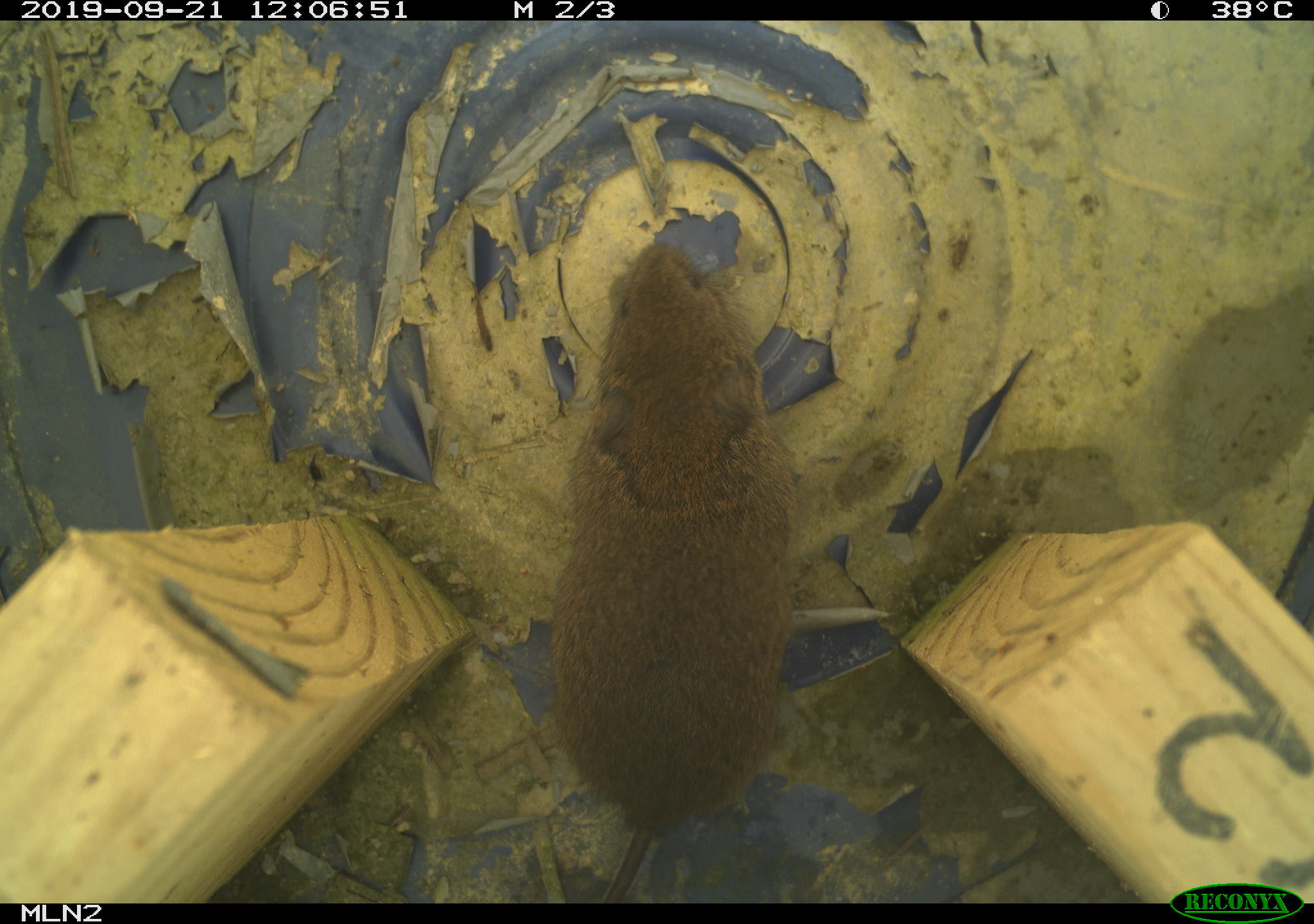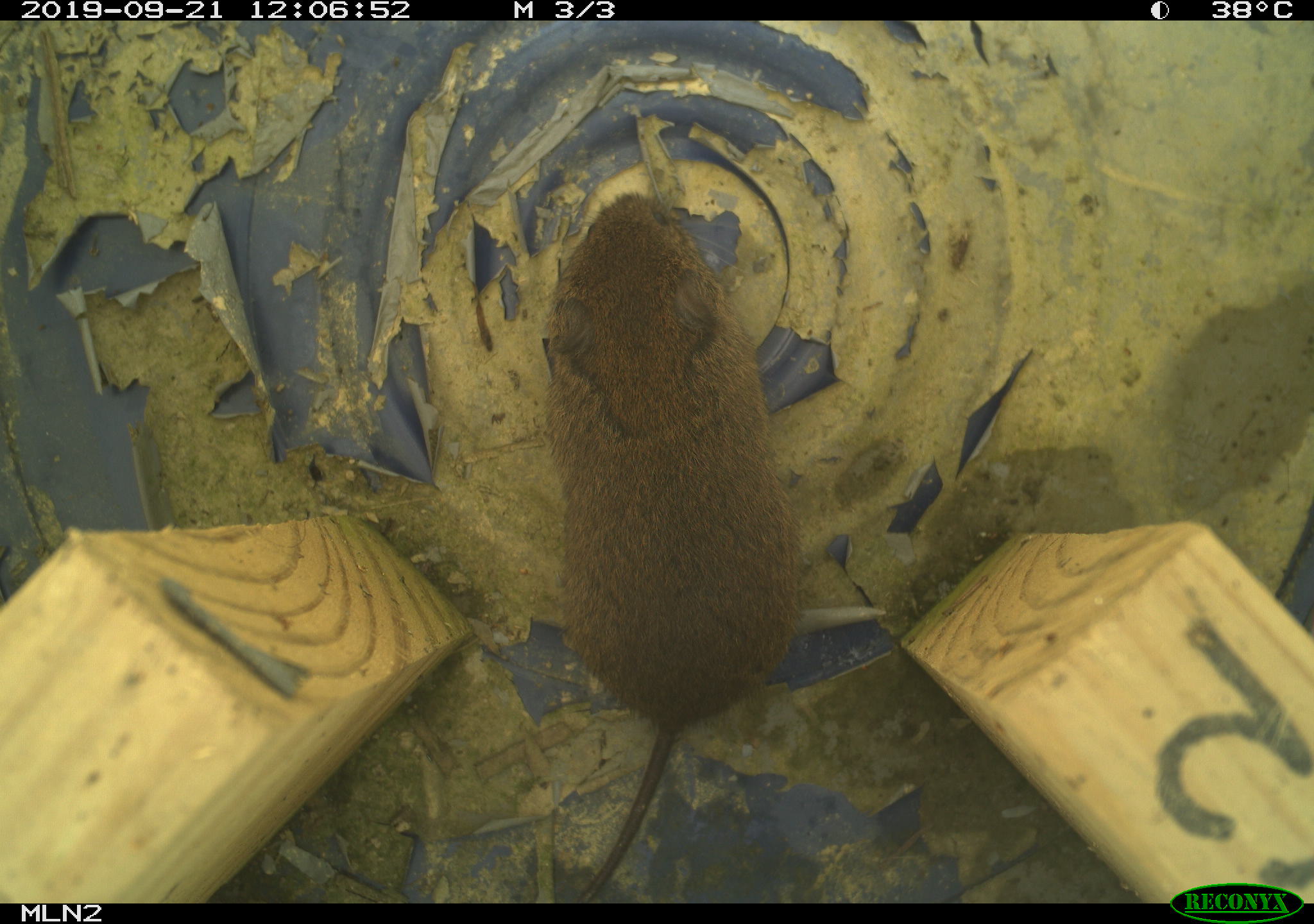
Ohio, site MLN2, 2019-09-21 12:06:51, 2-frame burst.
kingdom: Animalia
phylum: Chordata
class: Mammalia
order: Rodentia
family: Cricetidae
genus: Microtus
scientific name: Microtus pennsylvanicus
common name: meadow vole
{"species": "meadow vole (Microtus pennsylvanicus)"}